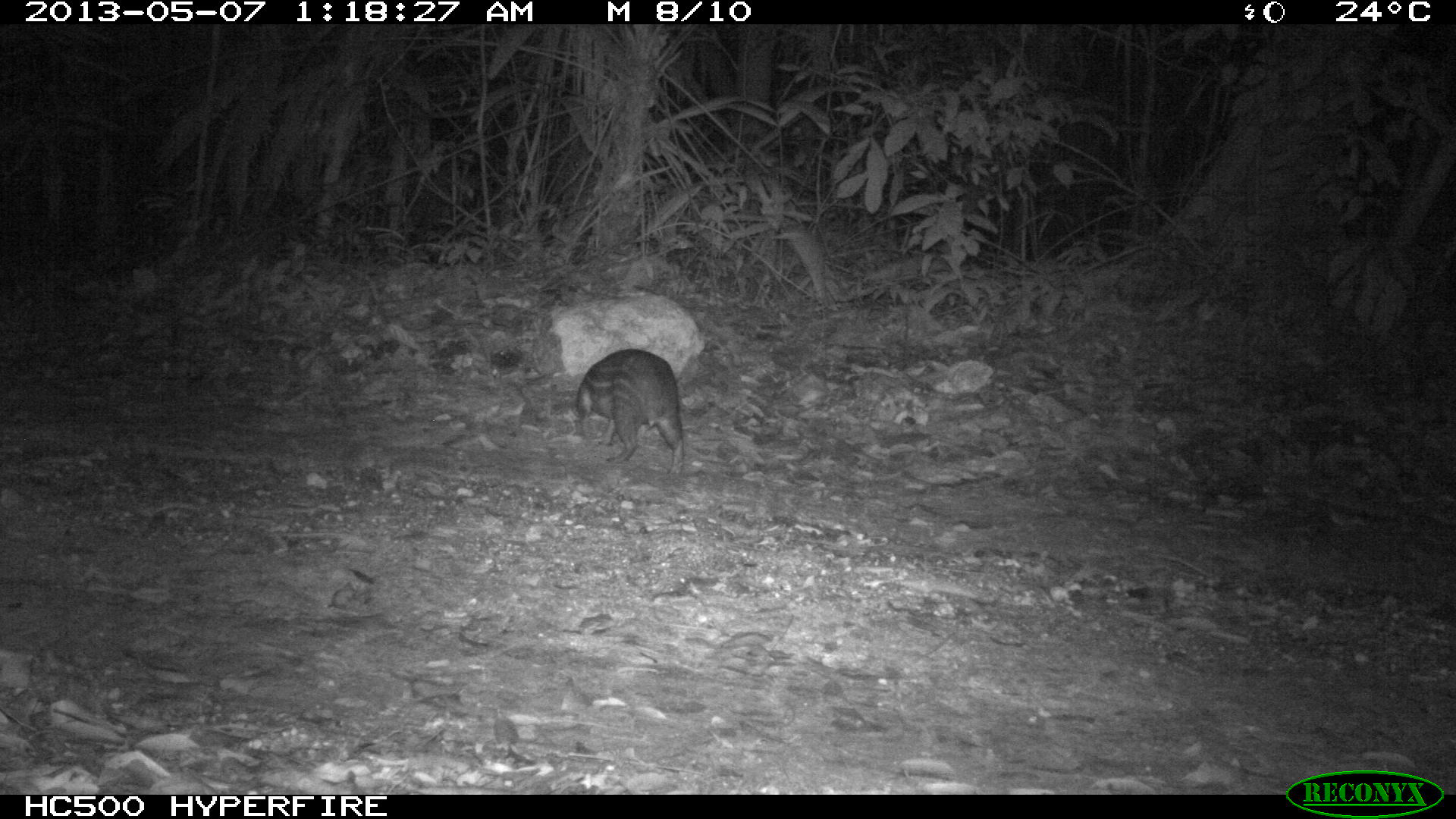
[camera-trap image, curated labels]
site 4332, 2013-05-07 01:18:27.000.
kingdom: Animalia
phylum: Chordata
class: Mammalia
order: Rodentia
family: Cuniculidae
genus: Cuniculus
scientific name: Cuniculus paca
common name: lowland paca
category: agouti paca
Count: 1.